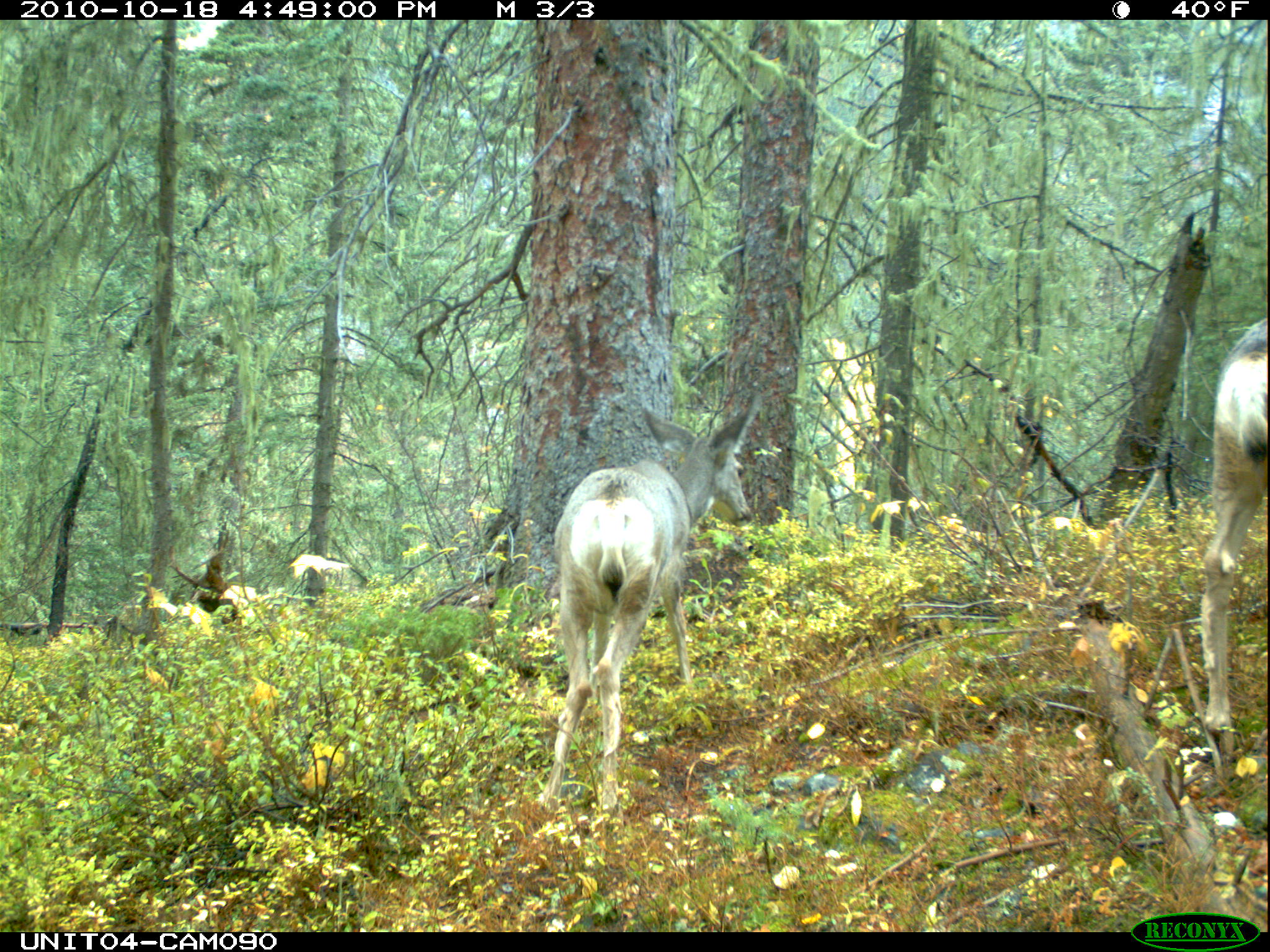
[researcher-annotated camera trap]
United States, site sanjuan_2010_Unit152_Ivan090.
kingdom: Animalia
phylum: Chordata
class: Mammalia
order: Artiodactyla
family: Cervidae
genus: Odocoileus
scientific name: Odocoileus hemionus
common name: mule deer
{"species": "Odocoileus hemionus (mule deer)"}